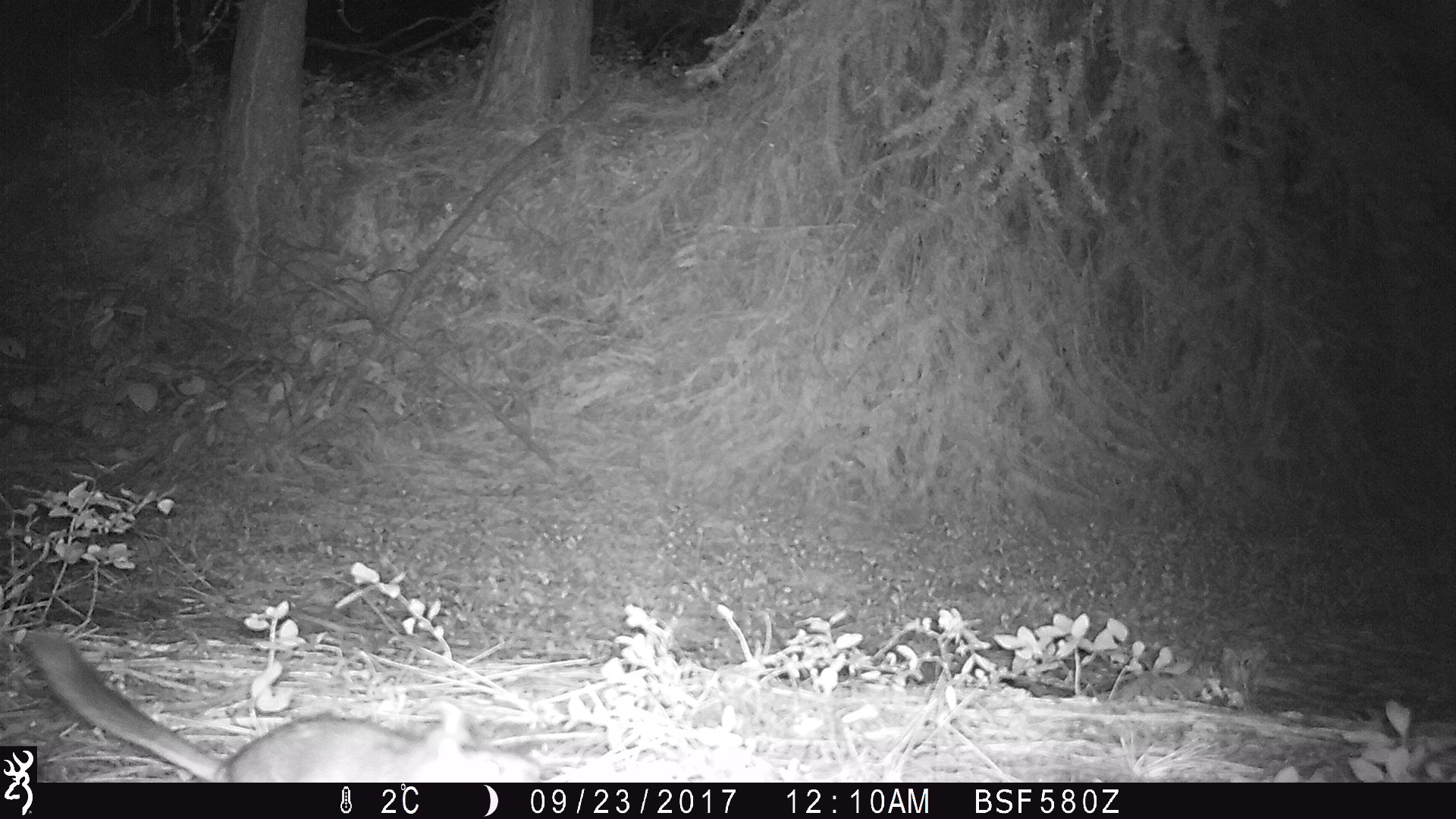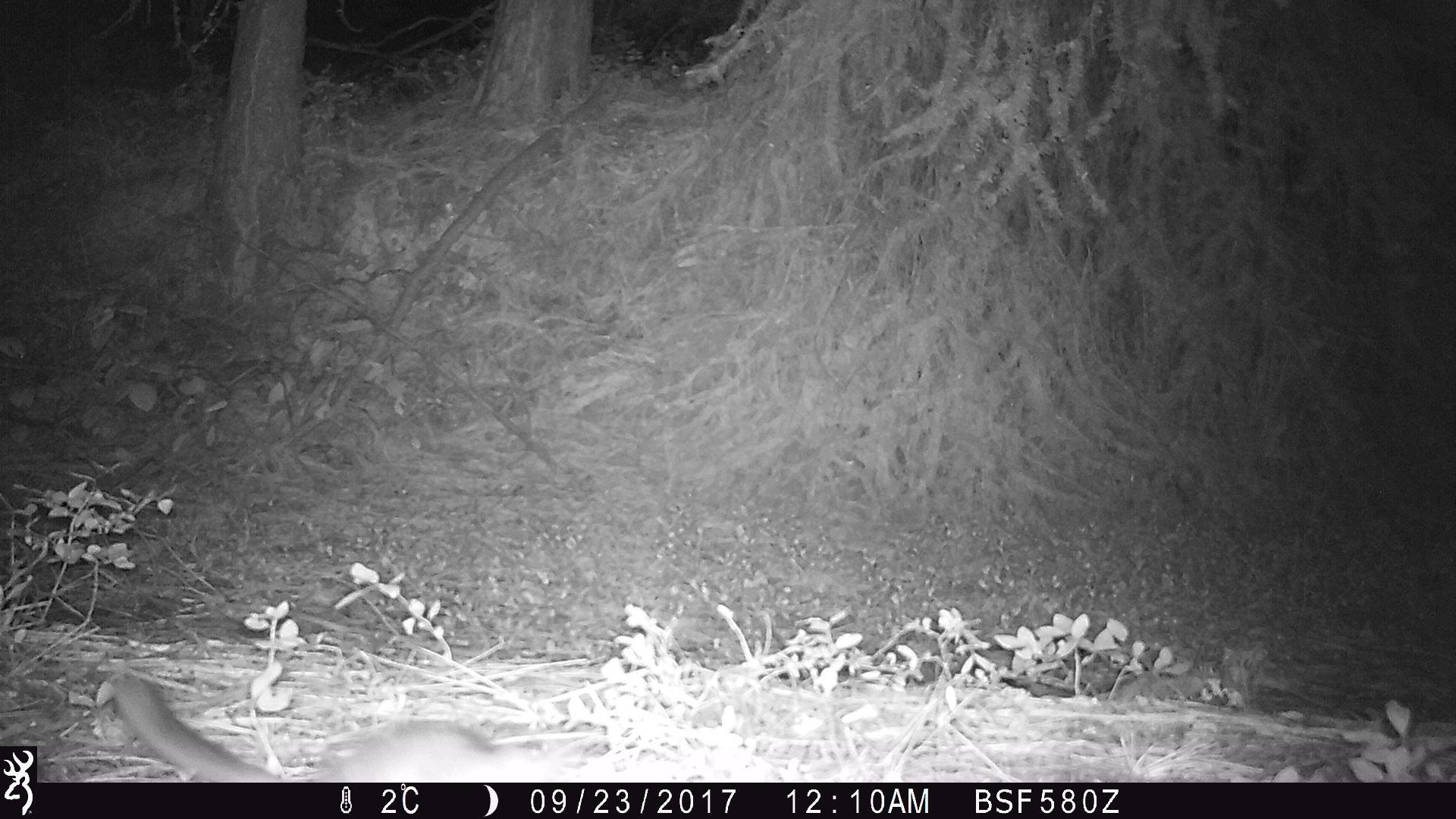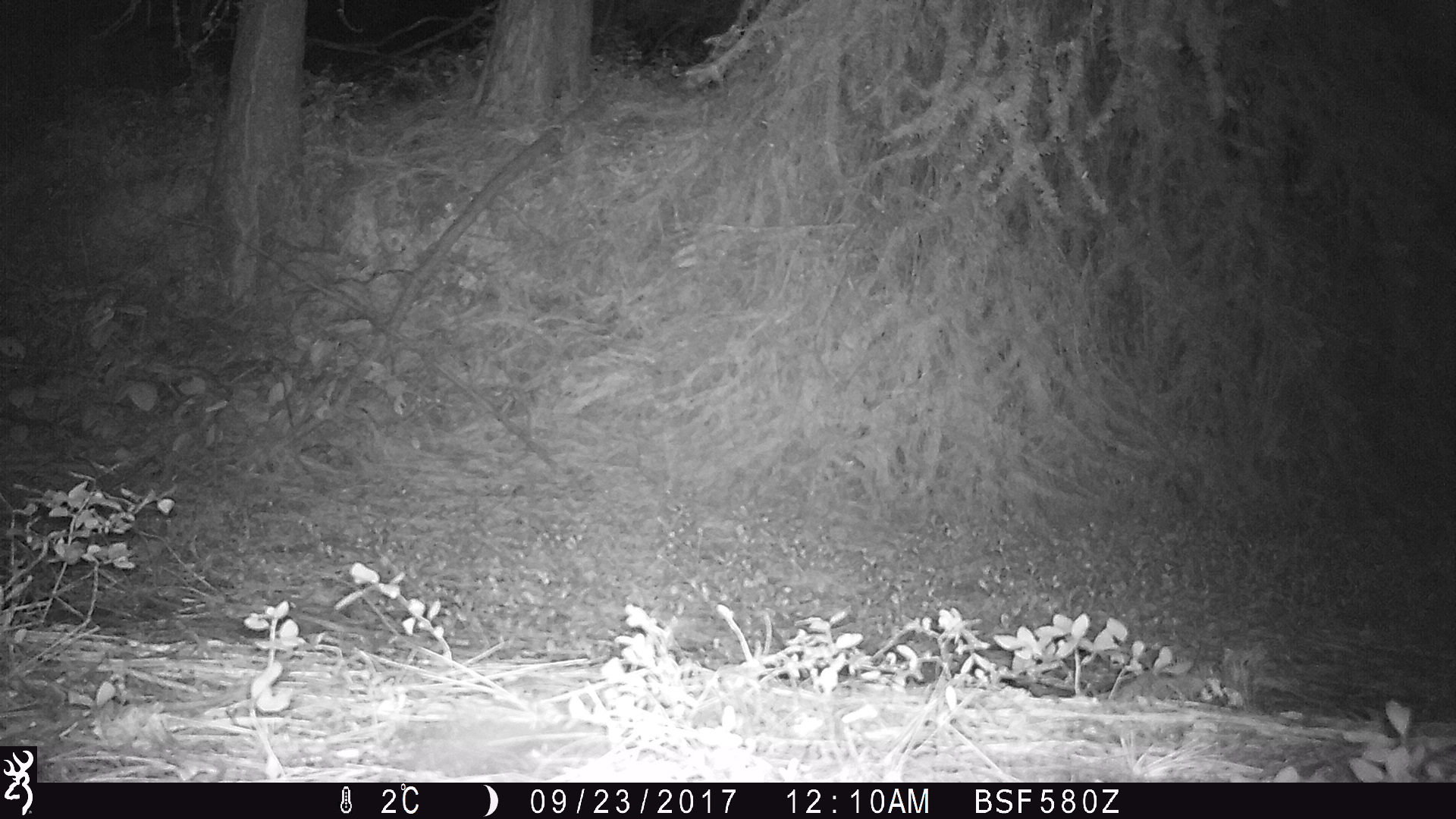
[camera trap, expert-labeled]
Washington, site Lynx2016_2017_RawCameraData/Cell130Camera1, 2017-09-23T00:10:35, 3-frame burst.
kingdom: Animalia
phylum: Chordata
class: Mammalia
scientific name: Mammalia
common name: small mammal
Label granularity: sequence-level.